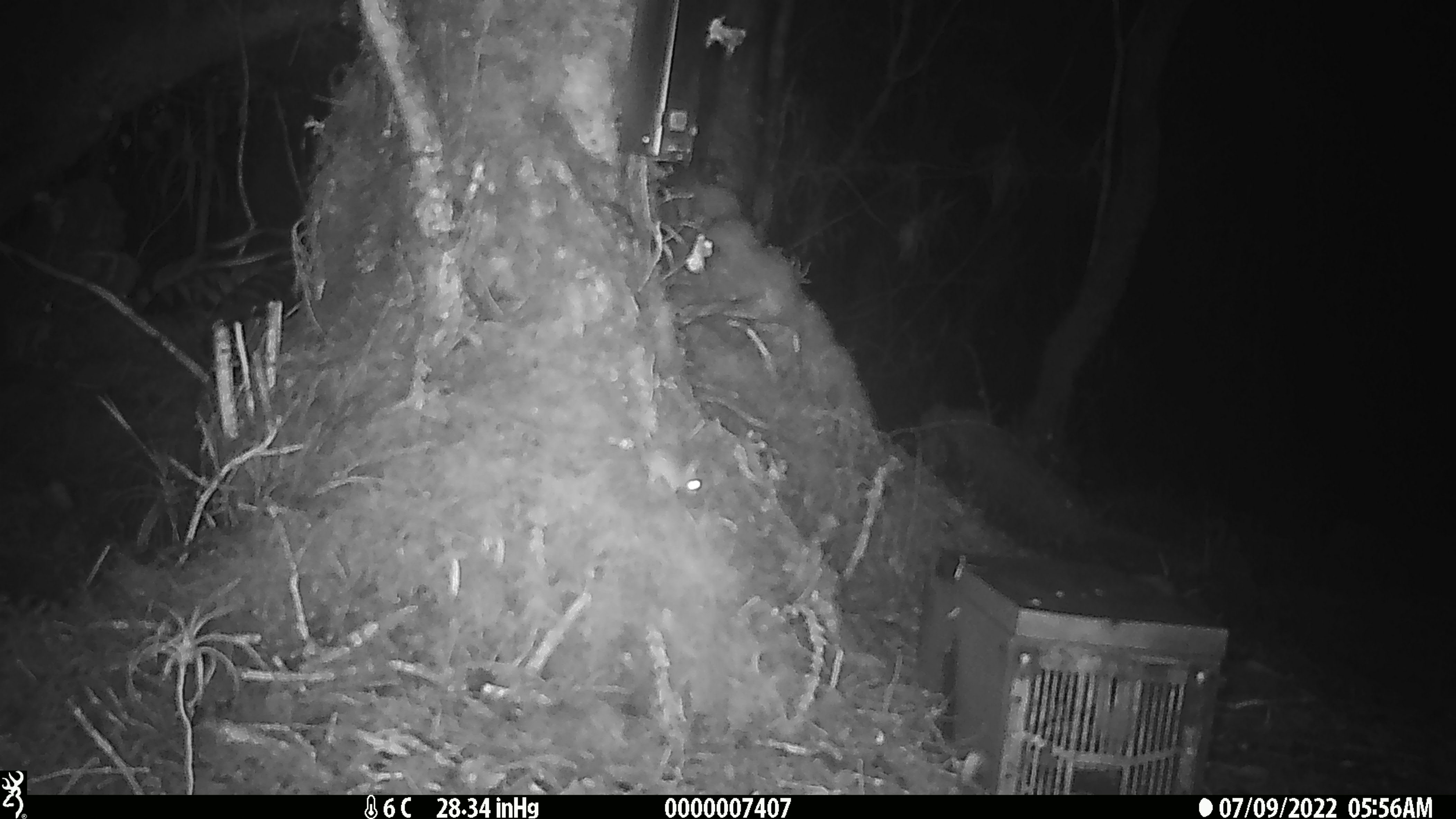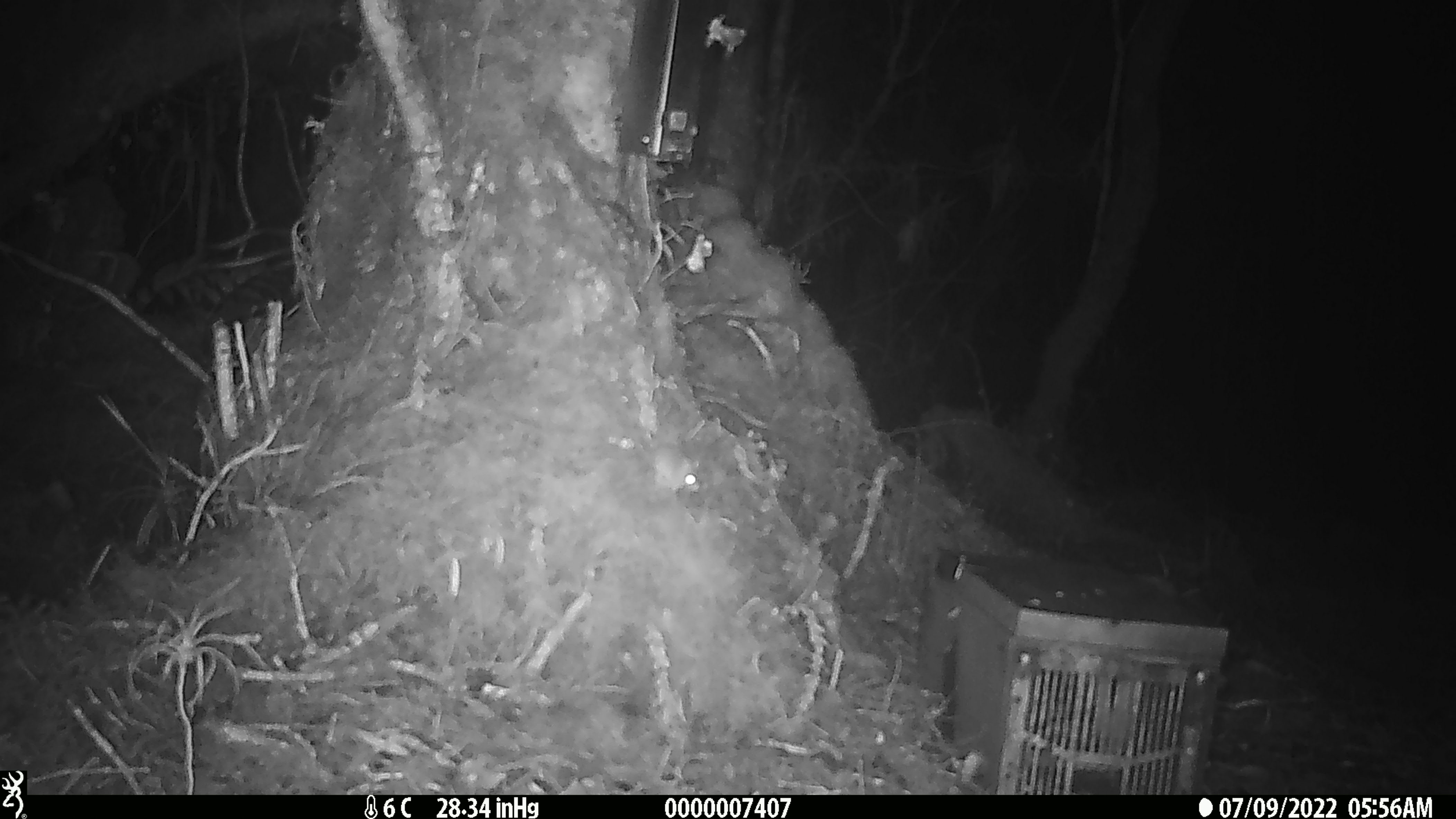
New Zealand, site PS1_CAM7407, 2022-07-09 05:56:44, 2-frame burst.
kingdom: Animalia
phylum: Chordata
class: Mammalia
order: Rodentia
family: Muridae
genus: Mus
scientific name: Mus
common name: mouse